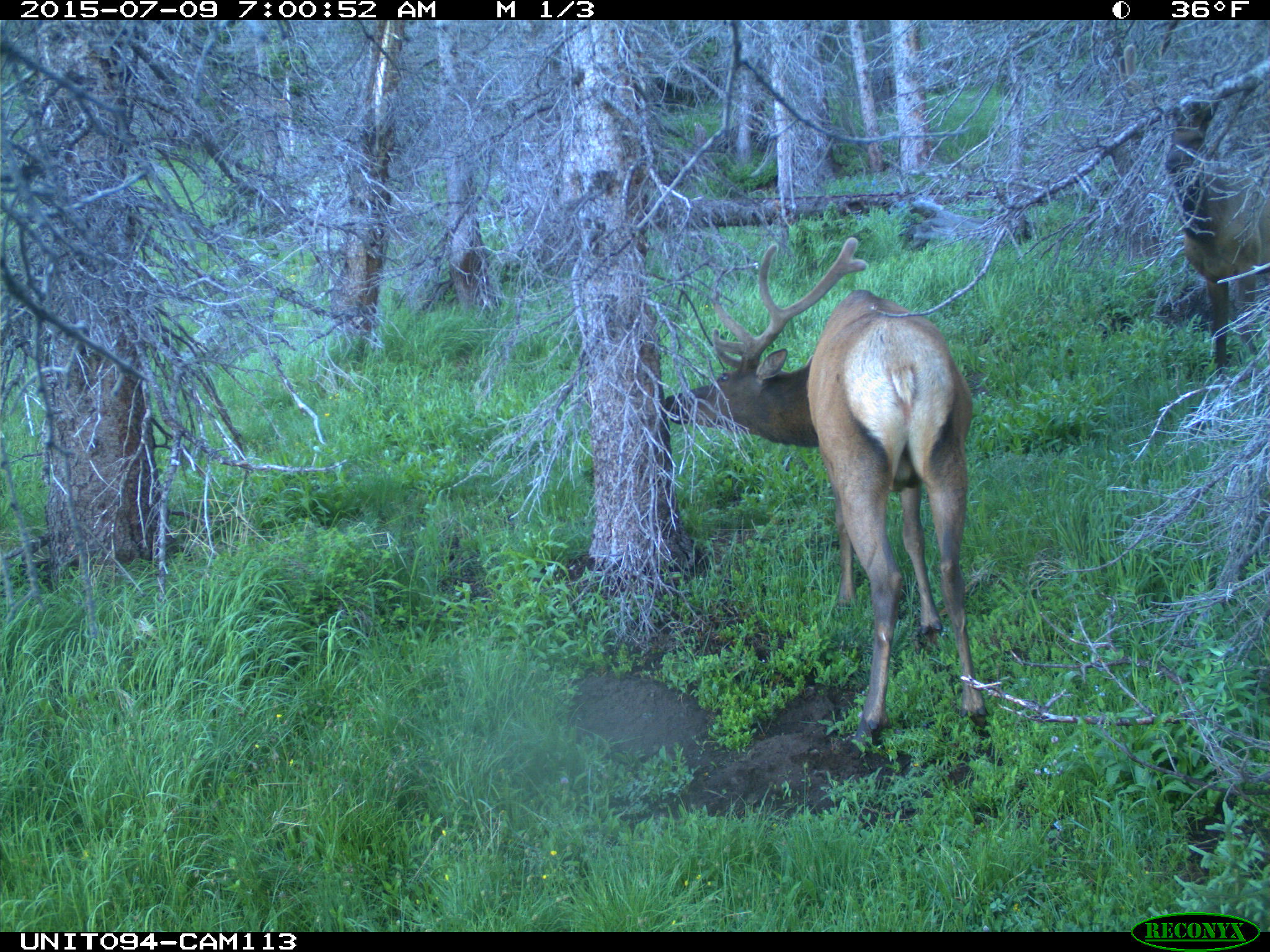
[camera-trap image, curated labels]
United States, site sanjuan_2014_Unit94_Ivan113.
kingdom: Animalia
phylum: Chordata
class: Mammalia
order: Artiodactyla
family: Cervidae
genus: Cervus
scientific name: Cervus elaphus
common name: red deer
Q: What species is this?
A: Cervus elaphus (red deer).